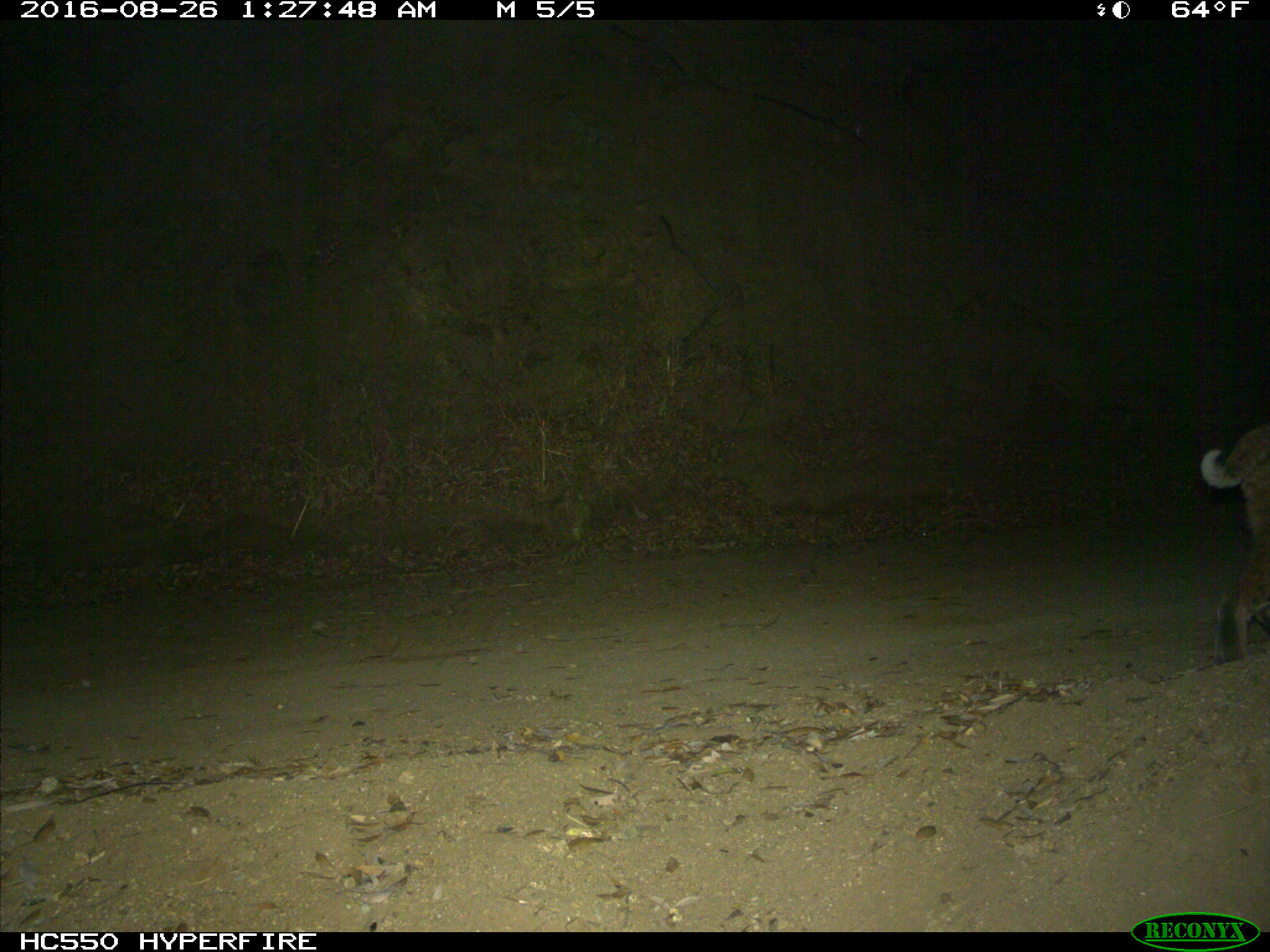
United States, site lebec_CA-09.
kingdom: Animalia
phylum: Chordata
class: Mammalia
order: Carnivora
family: Felidae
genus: Lynx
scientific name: Lynx rufus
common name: bobcat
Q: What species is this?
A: Lynx rufus (bobcat).